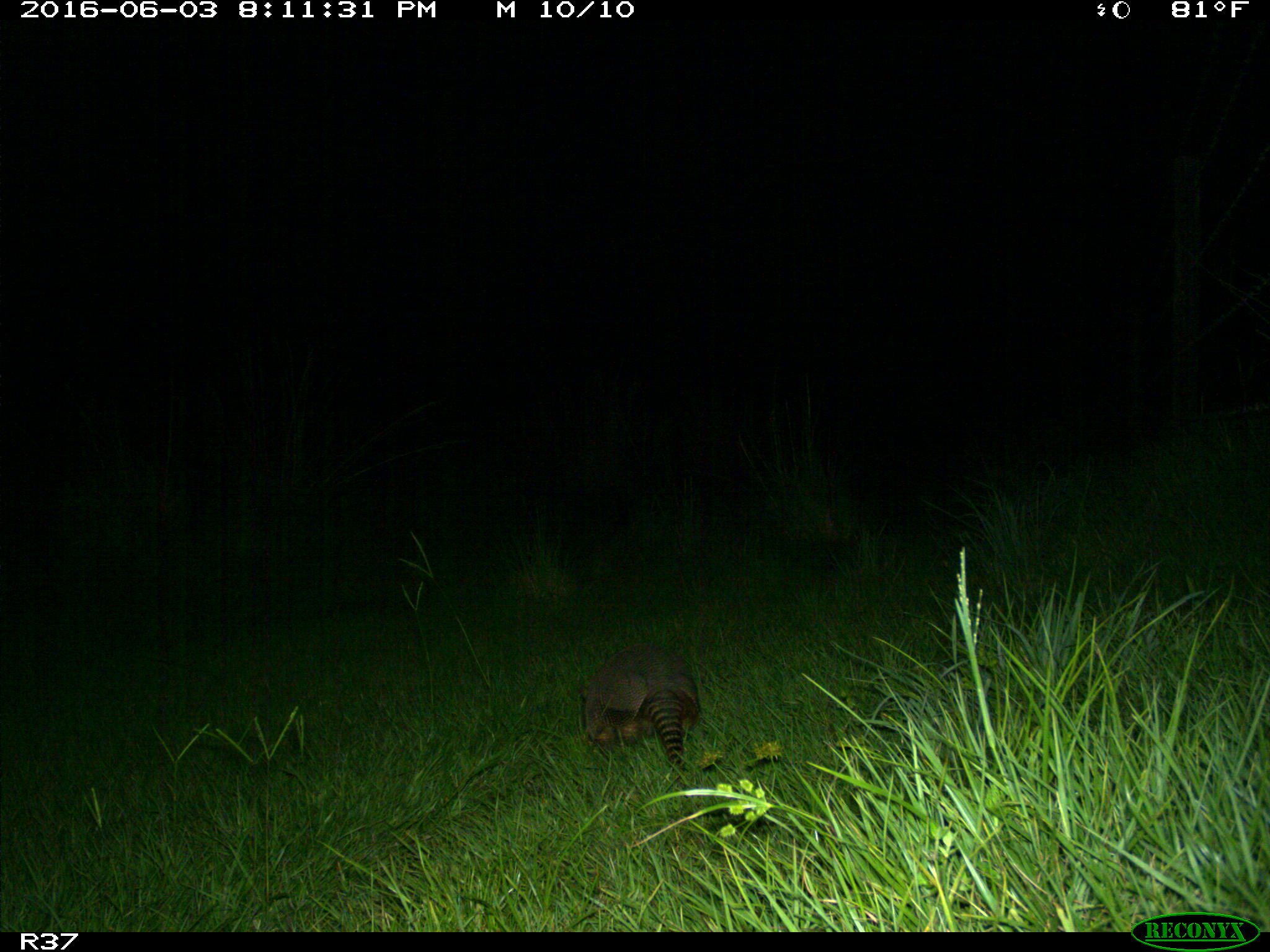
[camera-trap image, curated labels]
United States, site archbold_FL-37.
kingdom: Animalia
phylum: Chordata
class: Mammalia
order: Cingulata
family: Dasypodidae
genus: Dasypus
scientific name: Dasypus novemcinctus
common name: nine-banded armadillo